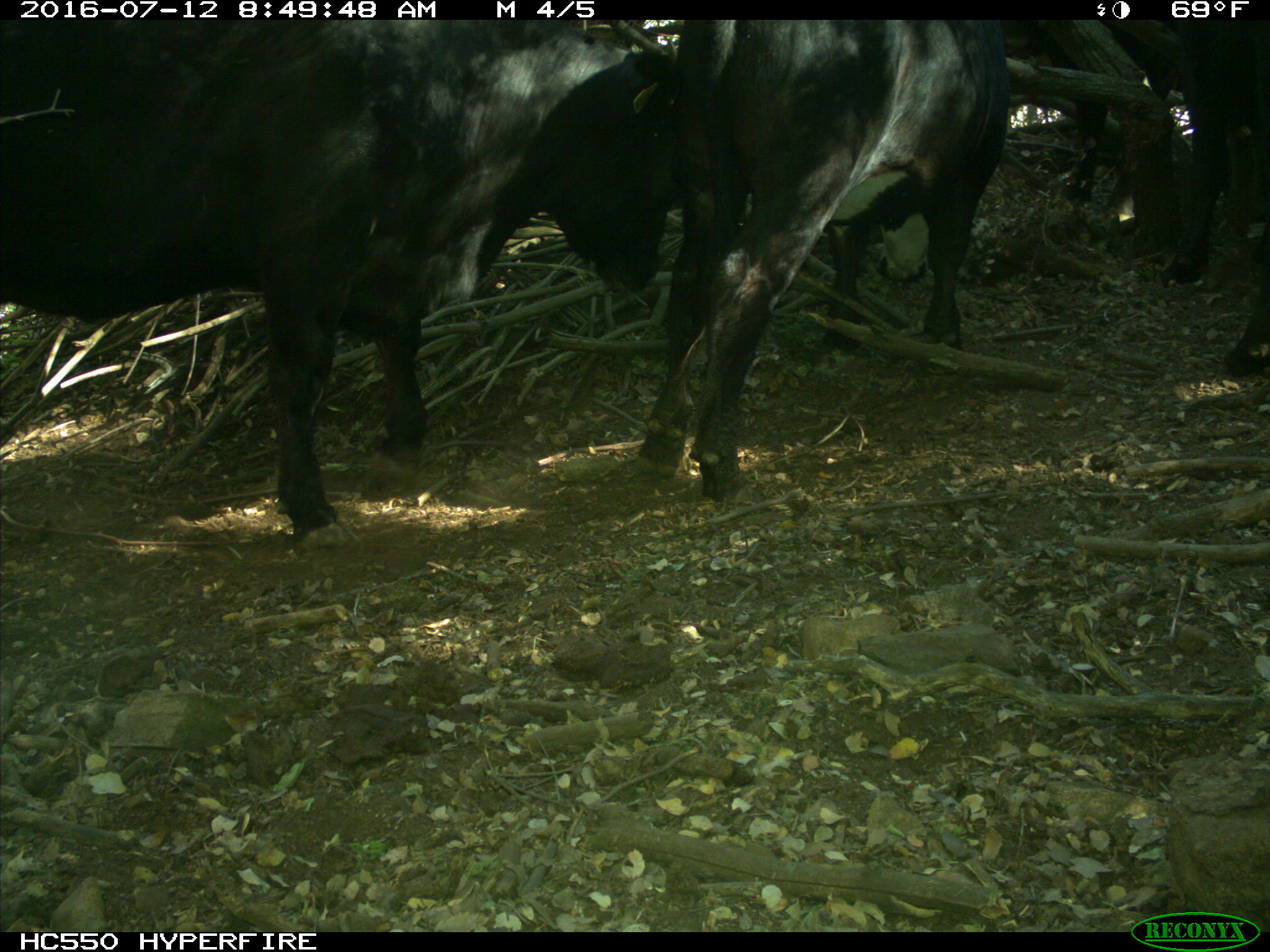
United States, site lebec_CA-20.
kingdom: Animalia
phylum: Chordata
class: Mammalia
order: Artiodactyla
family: Bovidae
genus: Bos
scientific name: Bos taurus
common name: domestic cow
Bos taurus (domestic cow).